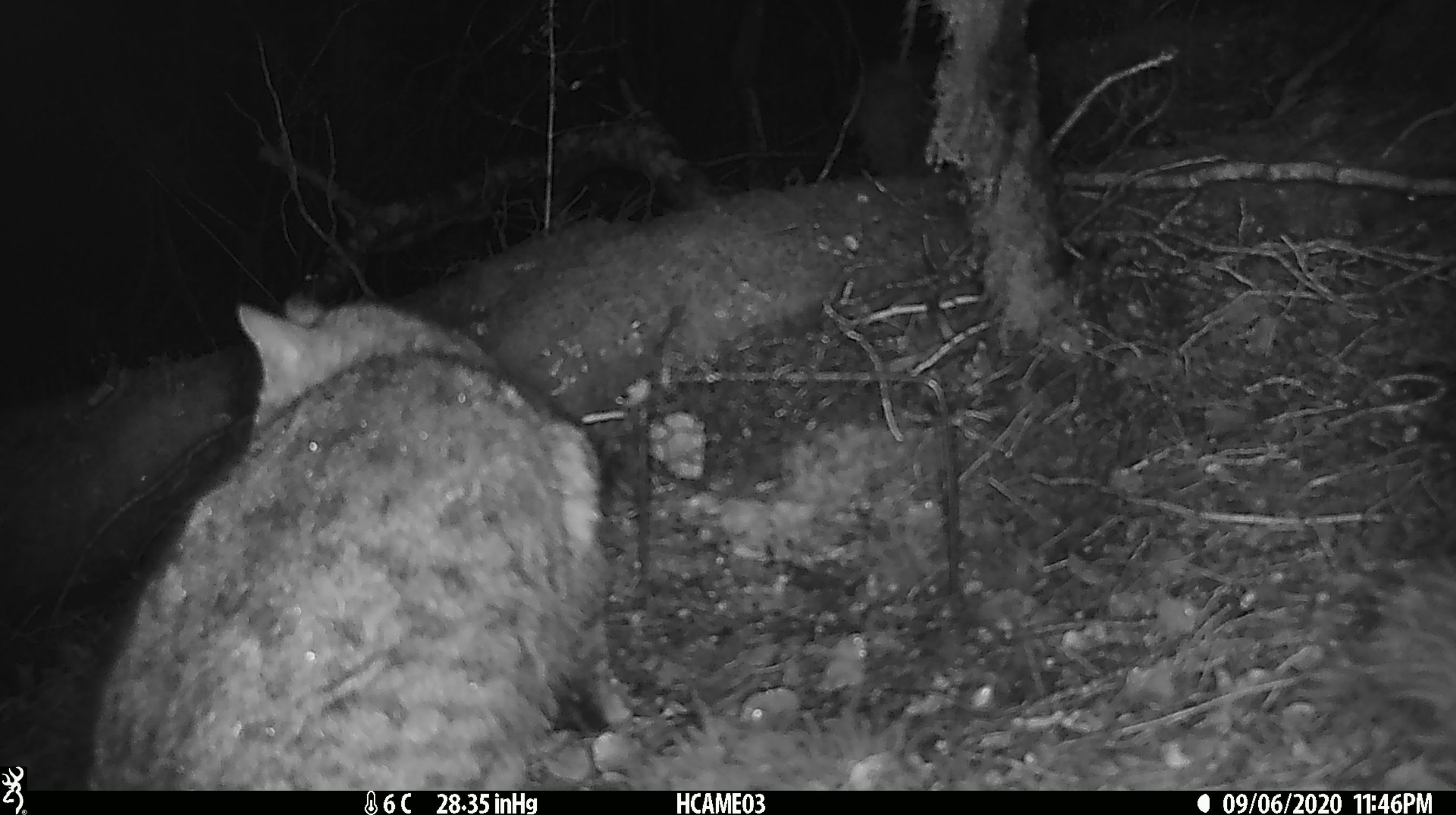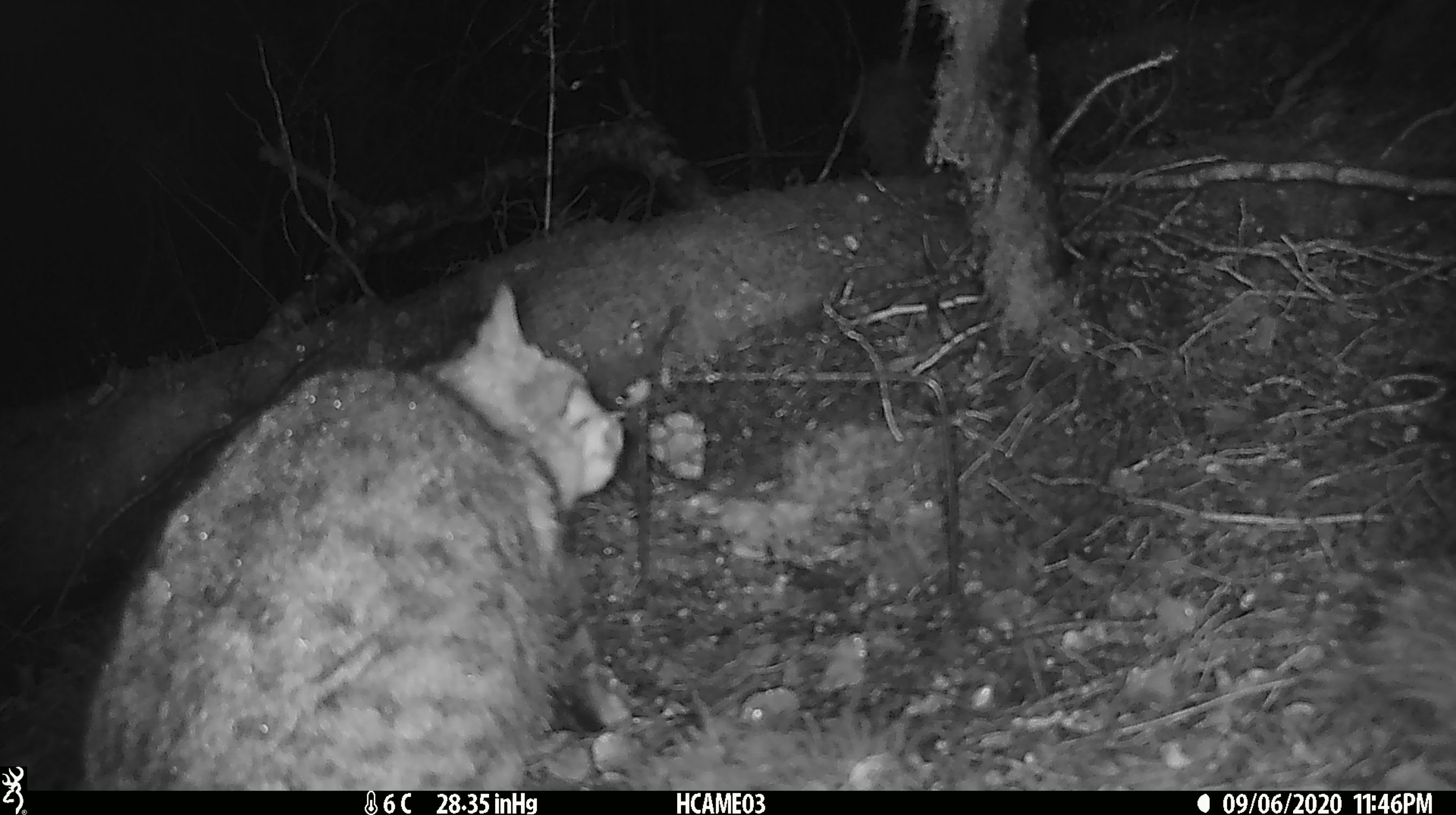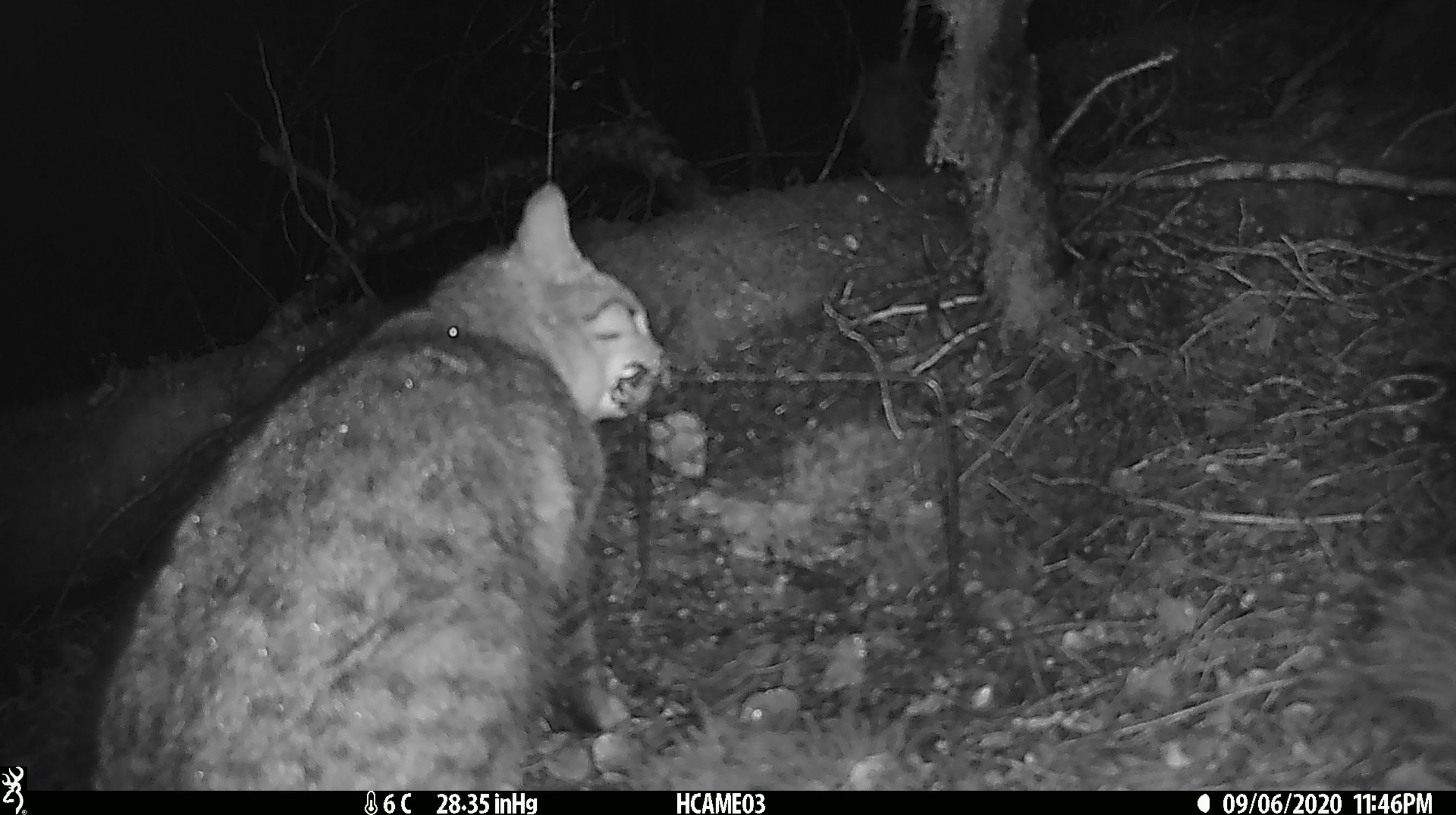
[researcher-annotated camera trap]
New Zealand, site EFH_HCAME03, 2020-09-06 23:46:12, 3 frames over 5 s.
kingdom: Animalia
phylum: Chordata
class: Mammalia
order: Carnivora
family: Felidae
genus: Felis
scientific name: Felis catus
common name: domestic cat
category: cat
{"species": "cat (domestic cat) (Felis catus)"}